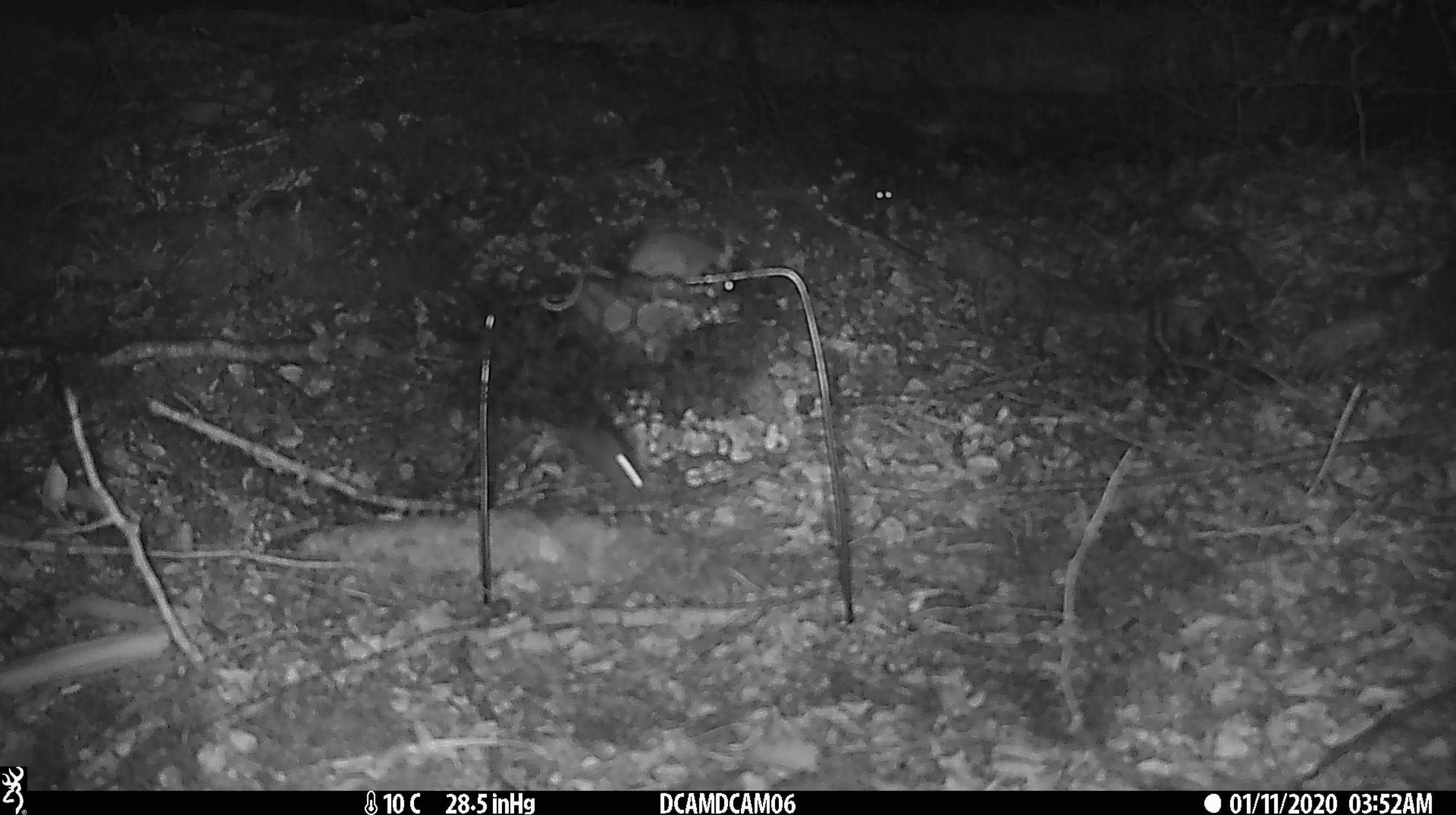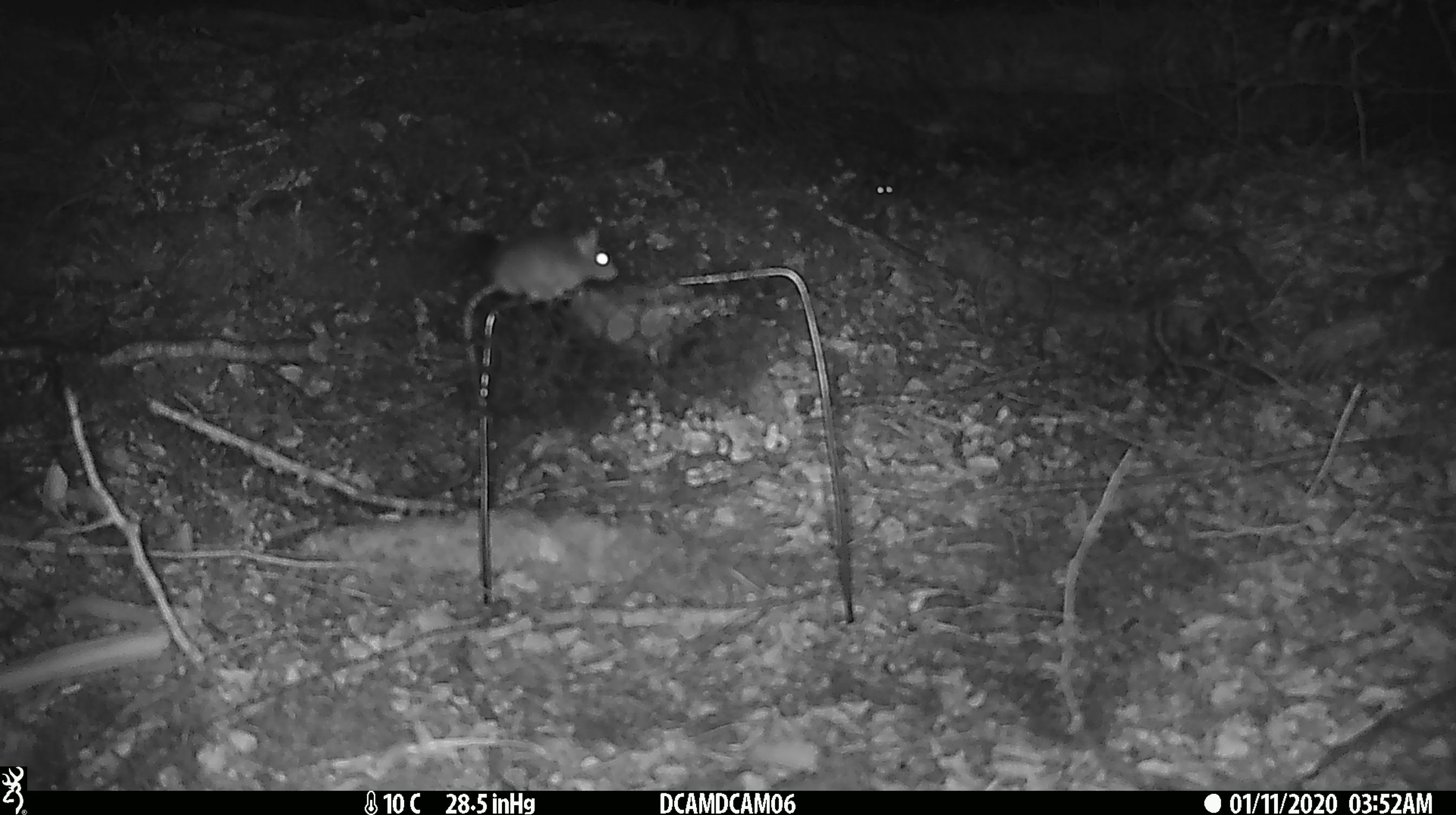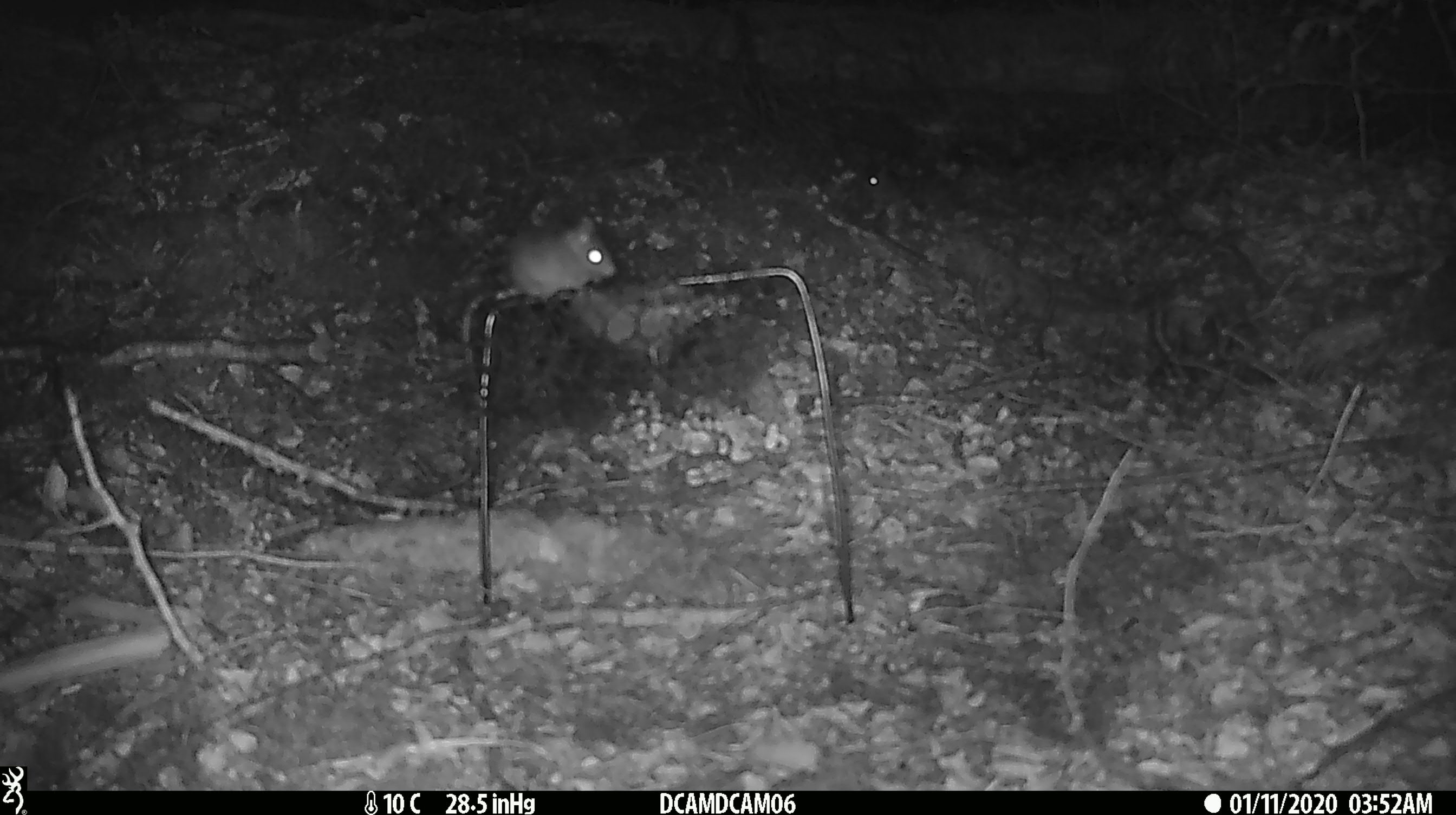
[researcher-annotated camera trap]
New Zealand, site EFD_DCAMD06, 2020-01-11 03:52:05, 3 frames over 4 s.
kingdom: Animalia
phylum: Chordata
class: Mammalia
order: Rodentia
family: Muridae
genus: Mus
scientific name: Mus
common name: mouse